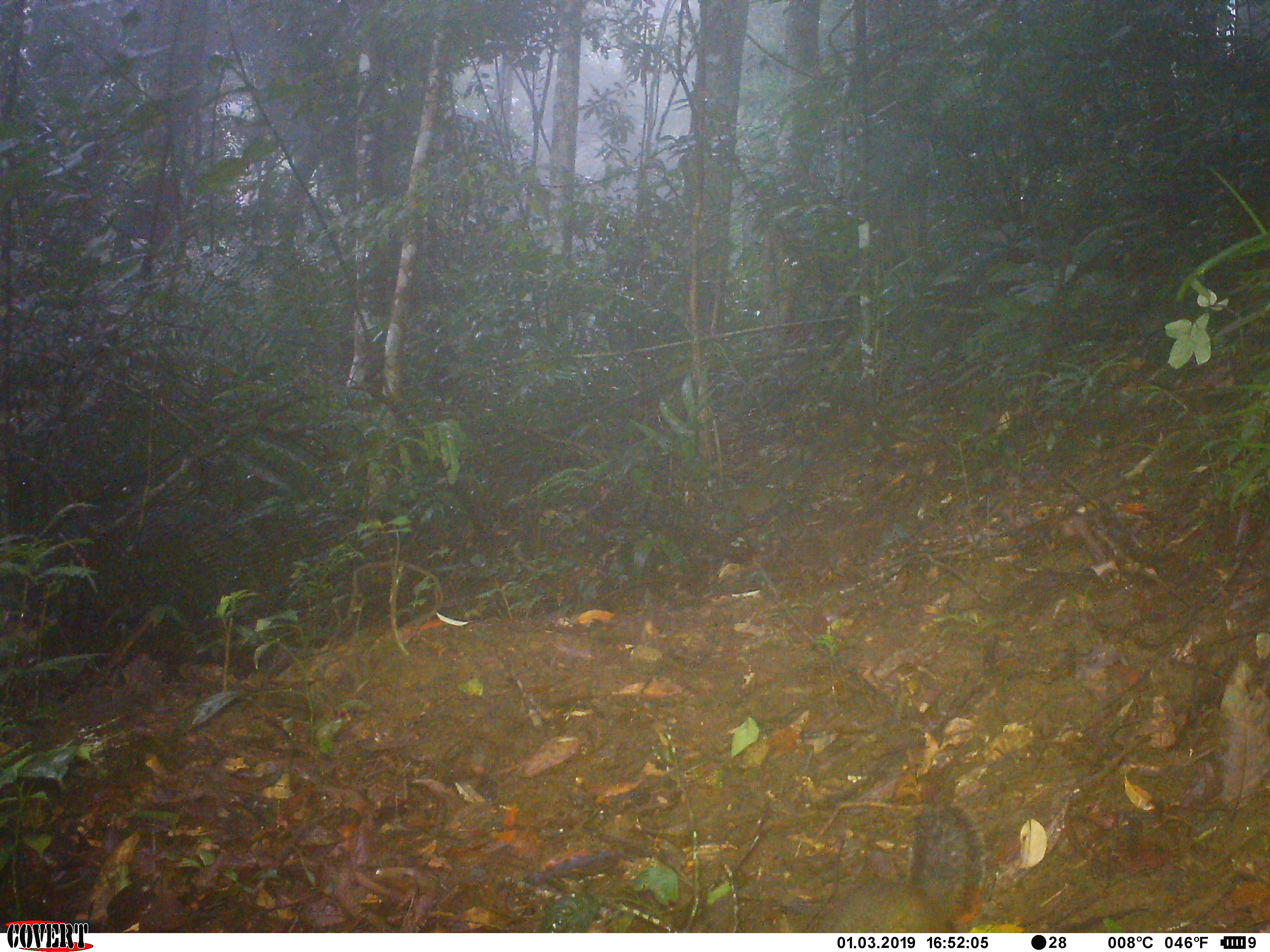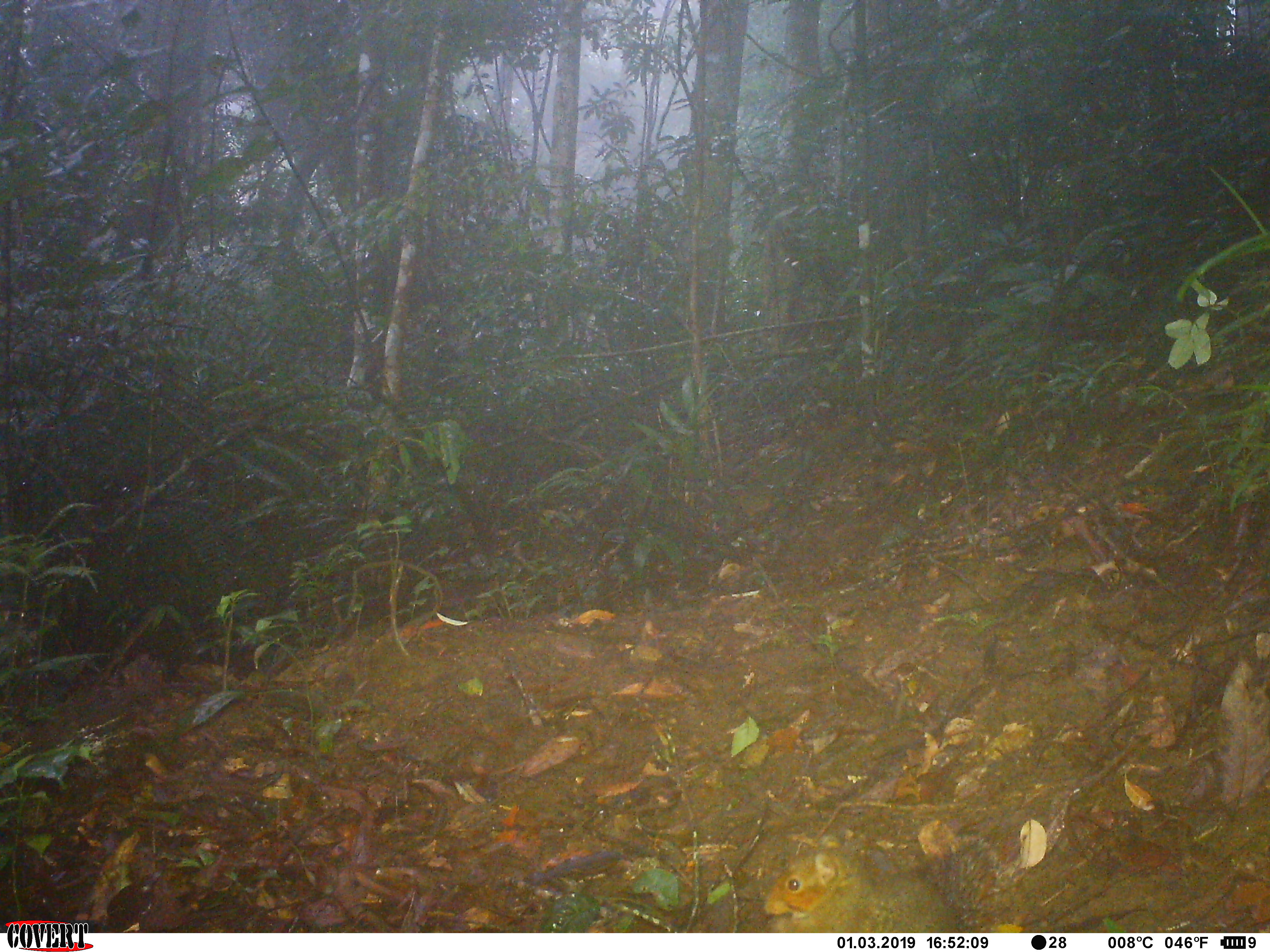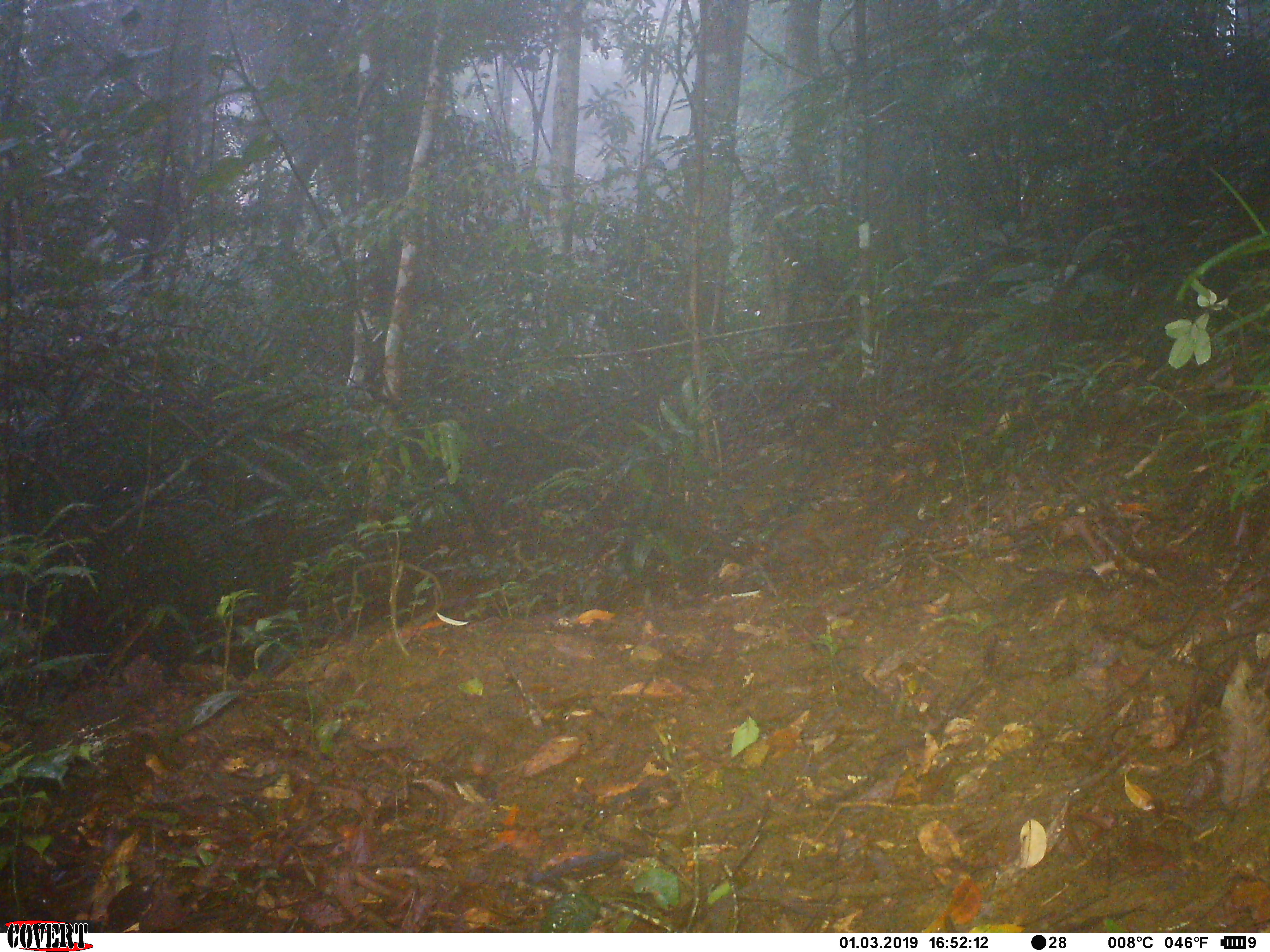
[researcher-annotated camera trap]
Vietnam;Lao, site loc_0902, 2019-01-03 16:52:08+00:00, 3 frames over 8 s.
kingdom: Animalia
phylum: Chordata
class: Mammalia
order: Rodentia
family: Sciuridae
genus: Dremomys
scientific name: Dremomys rufigenis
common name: red-cheeked squirrel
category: red cheeked squirrel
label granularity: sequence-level